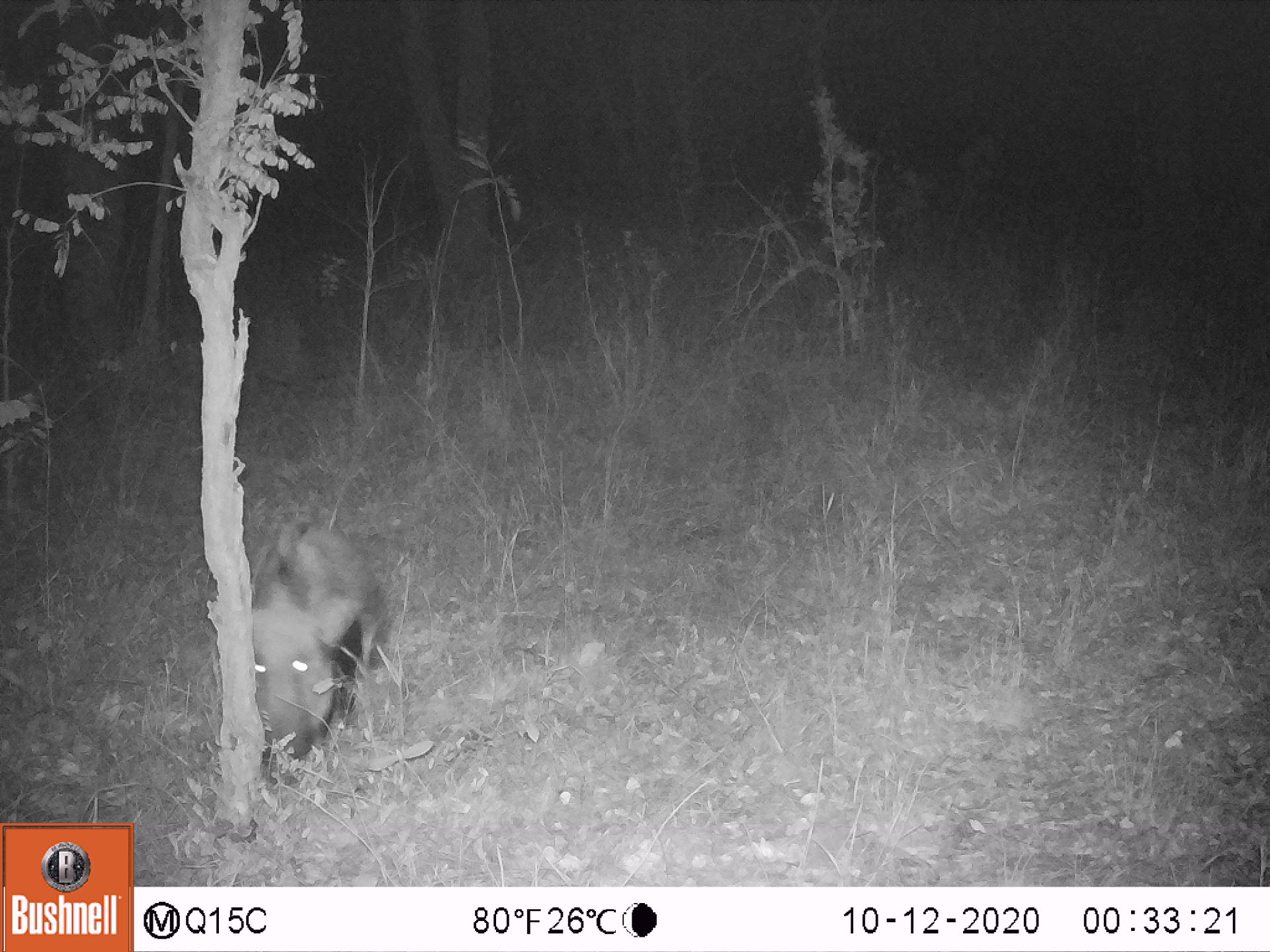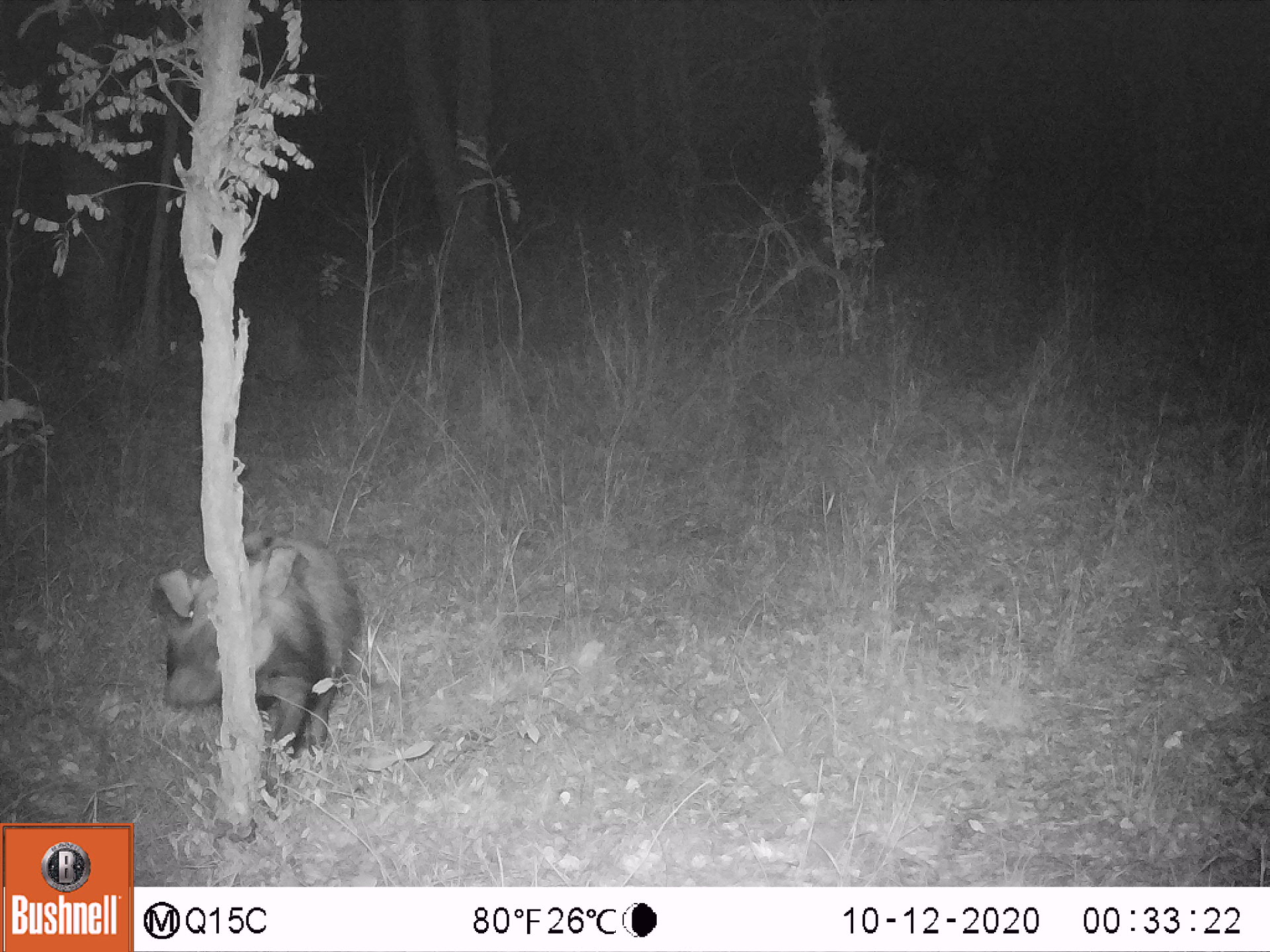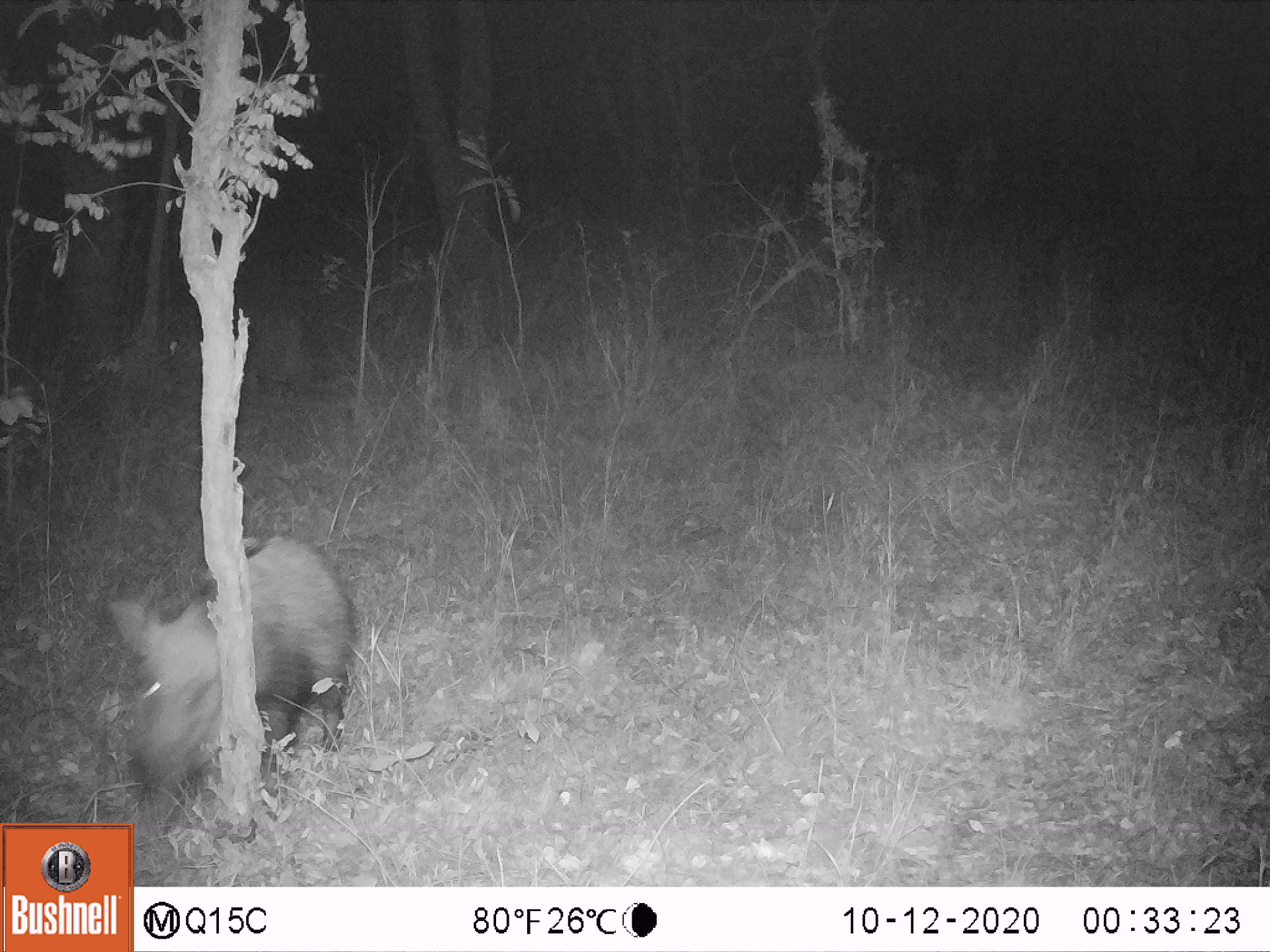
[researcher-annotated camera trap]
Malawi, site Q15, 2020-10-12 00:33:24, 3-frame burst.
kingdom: Animalia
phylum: Chordata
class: Mammalia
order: Artiodactyla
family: Suidae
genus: Potamochoerus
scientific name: Potamochoerus larvatus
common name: bushpig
Bushpig (Potamochoerus larvatus), count 1.